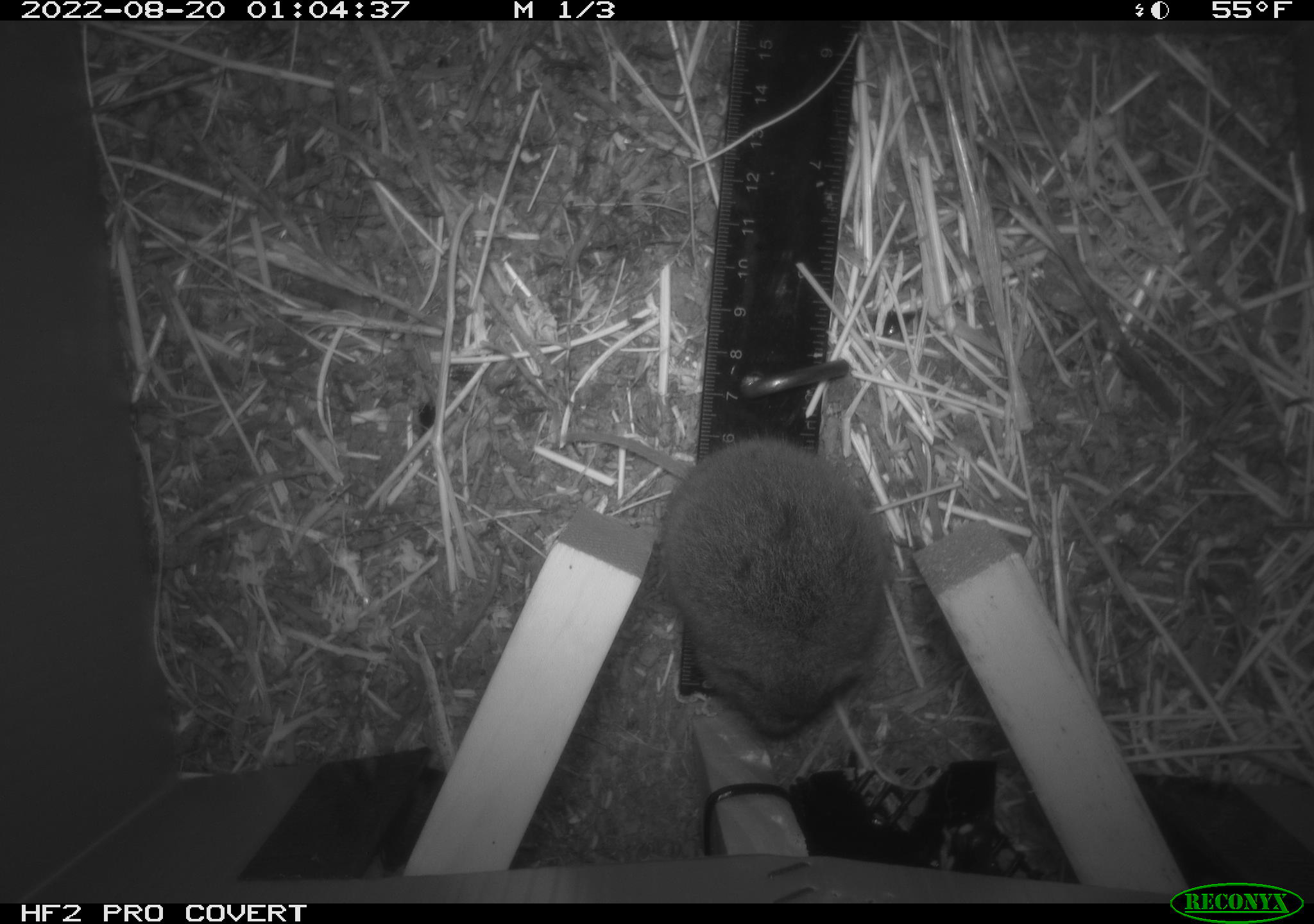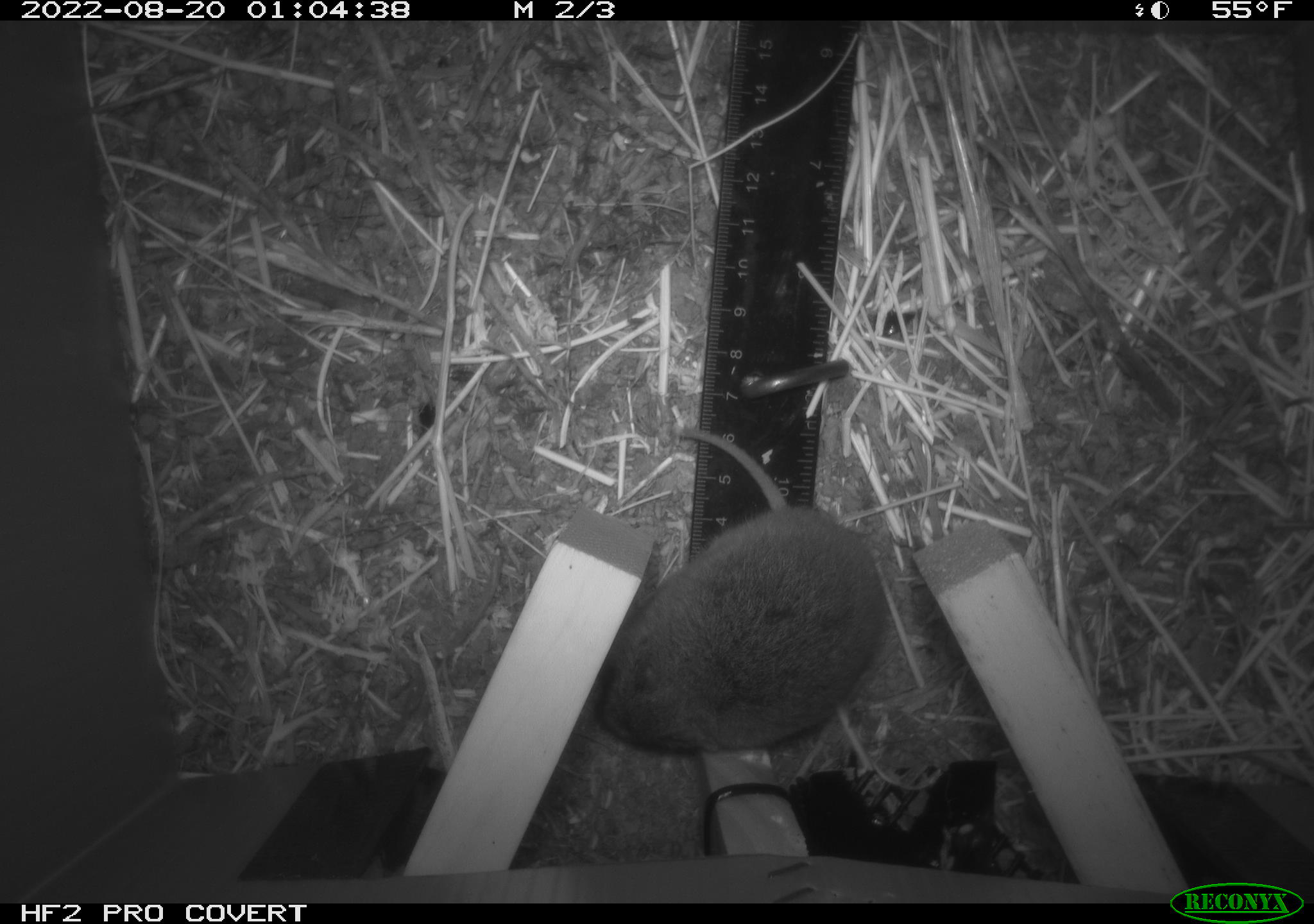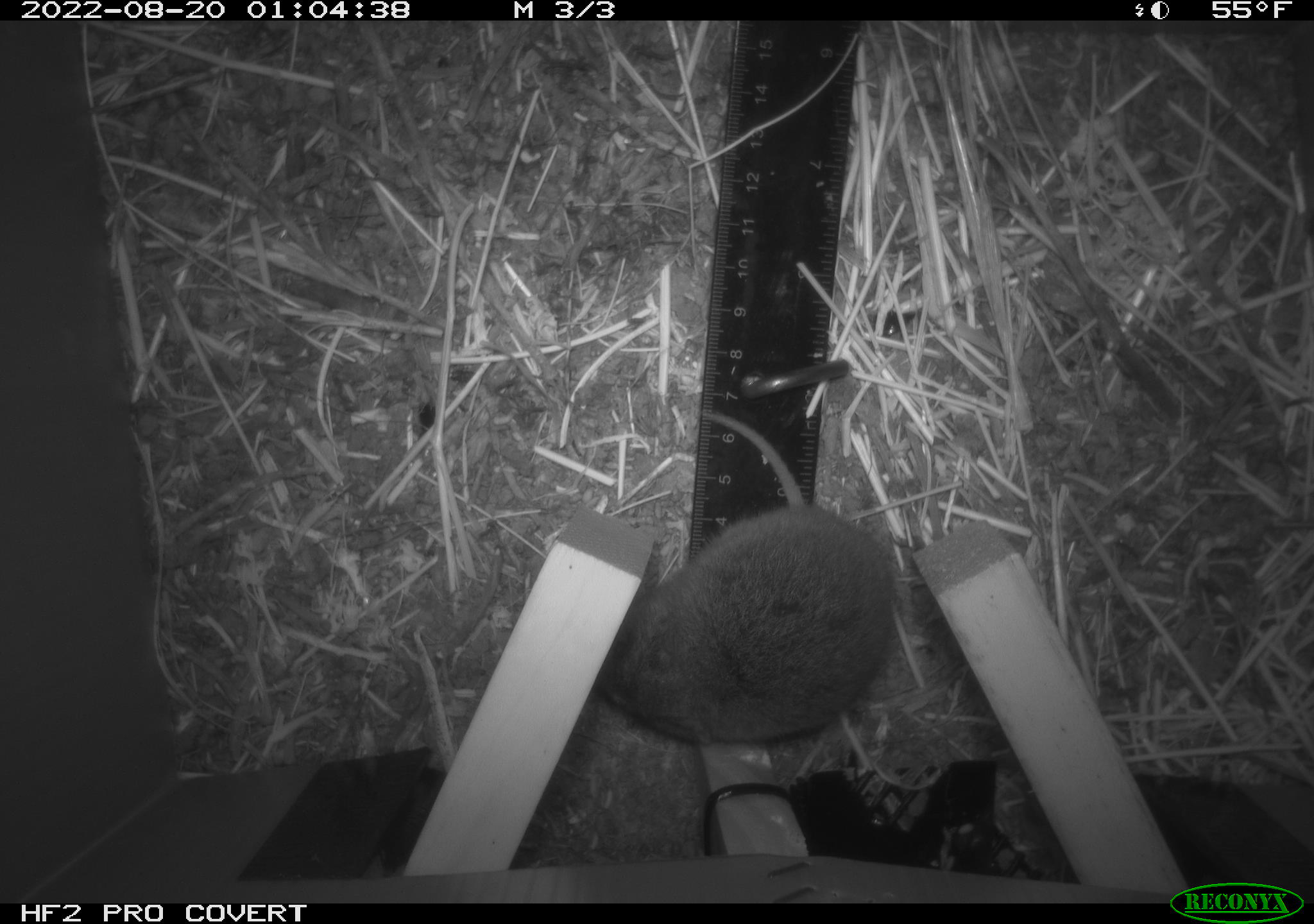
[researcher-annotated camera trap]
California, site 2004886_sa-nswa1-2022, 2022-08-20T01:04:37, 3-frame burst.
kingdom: Animalia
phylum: Chordata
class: Mammalia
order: Rodentia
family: Cricetidae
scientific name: Cricetidae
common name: hamsters, voles, lemmings, and allies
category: cricetidae family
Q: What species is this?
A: Cricetidae family (hamsters, voles, lemmings, and allies) (Cricetidae).